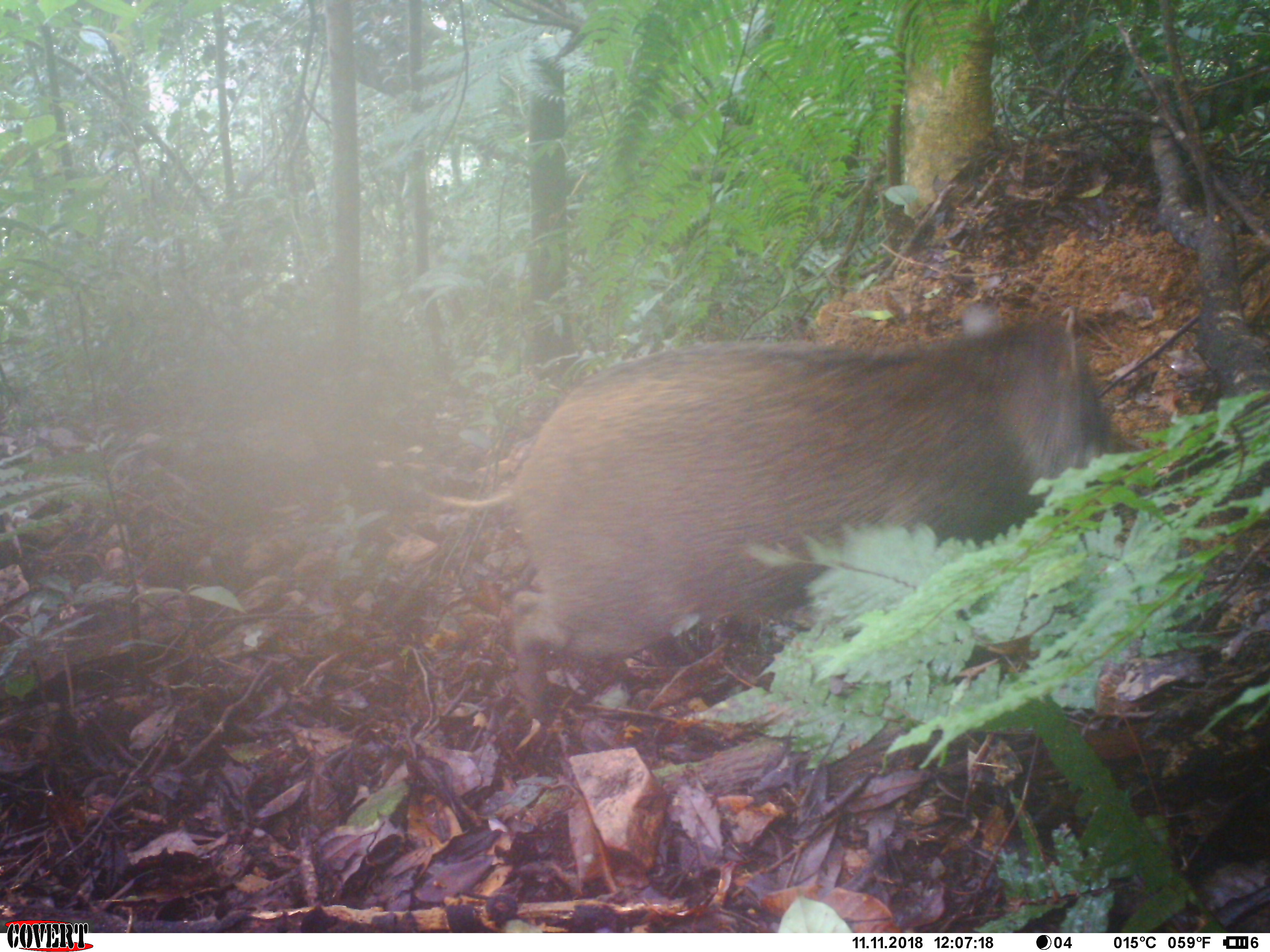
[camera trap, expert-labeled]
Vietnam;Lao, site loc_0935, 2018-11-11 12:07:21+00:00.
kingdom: Animalia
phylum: Chordata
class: Mammalia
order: Artiodactyla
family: Suidae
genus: Sus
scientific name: Sus scrofa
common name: eurasian wild pig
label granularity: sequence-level